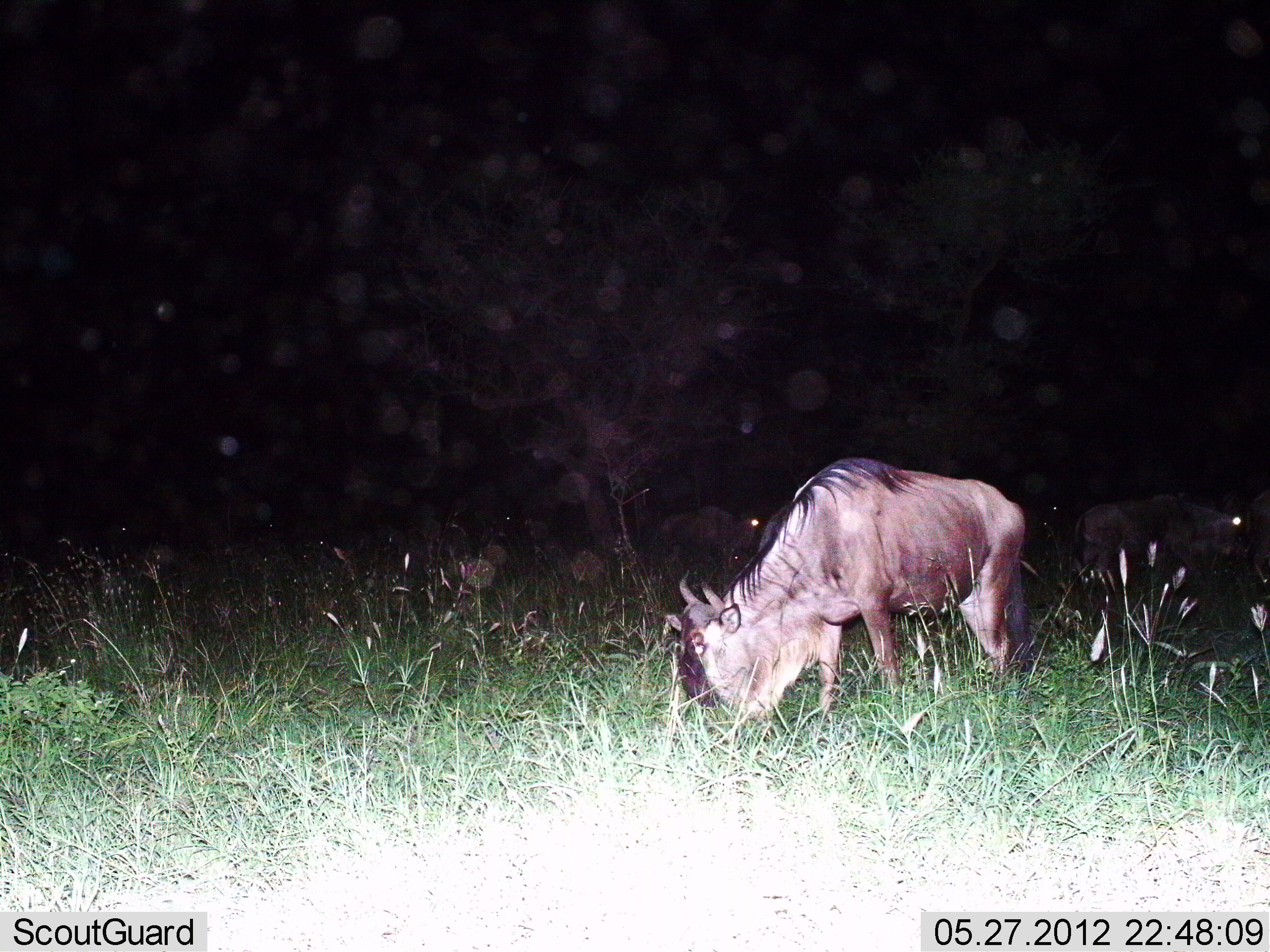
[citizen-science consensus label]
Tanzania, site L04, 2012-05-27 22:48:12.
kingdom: Animalia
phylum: Chordata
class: Mammalia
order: Artiodactyla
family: Bovidae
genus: Connochaetes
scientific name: Connochaetes taurinus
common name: blue wildebeest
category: wildebeest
Wildebeest (blue wildebeest) (Connochaetes taurinus), count 3. Behavior (volunteer vote fractions): standing 50%, resting 0%, moving 0%, interacting 0%. Young present (vote fraction): 0%. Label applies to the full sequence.